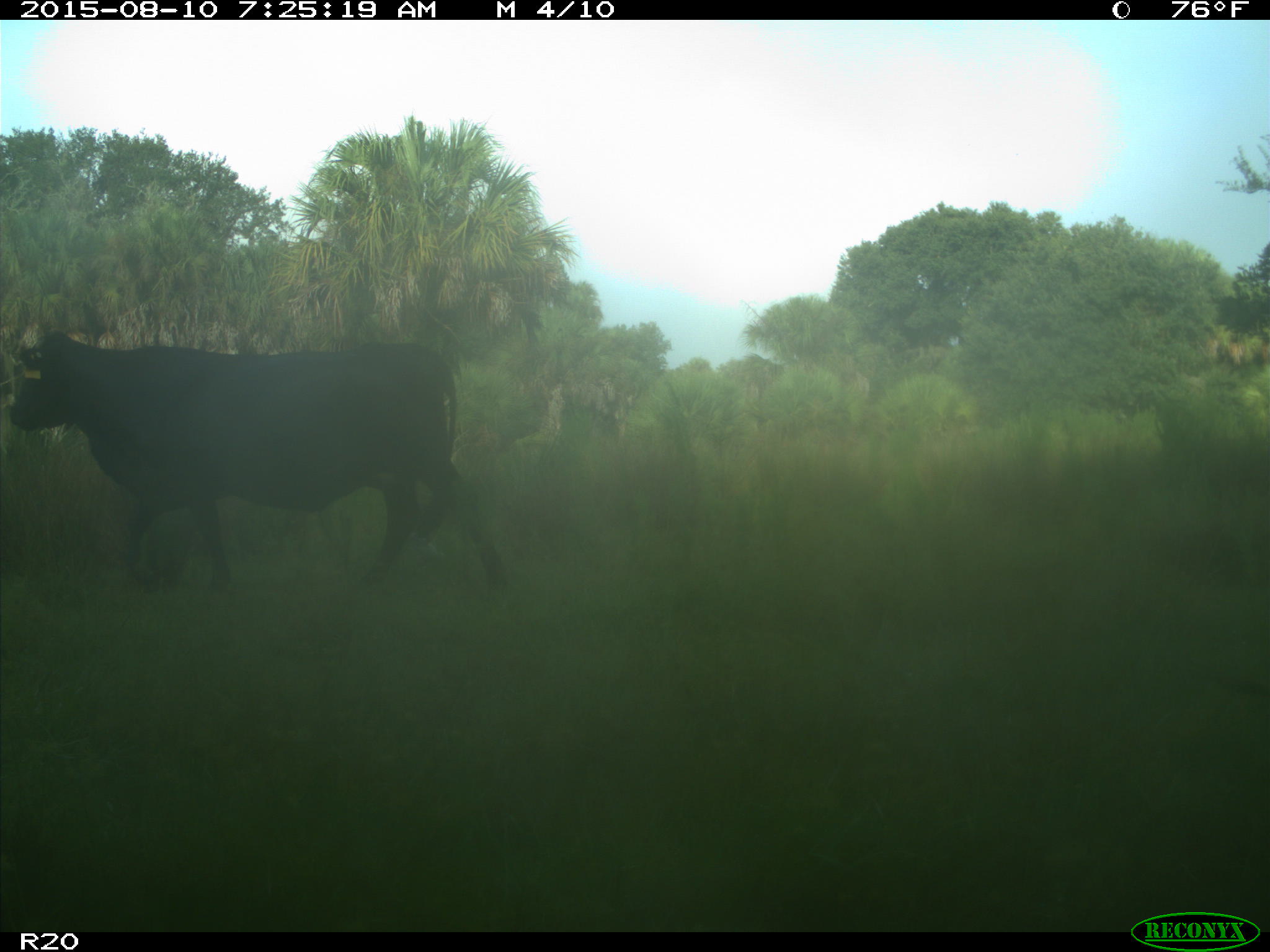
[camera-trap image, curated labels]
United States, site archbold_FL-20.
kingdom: Animalia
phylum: Chordata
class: Mammalia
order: Artiodactyla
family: Bovidae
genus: Bos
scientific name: Bos taurus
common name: domestic cow